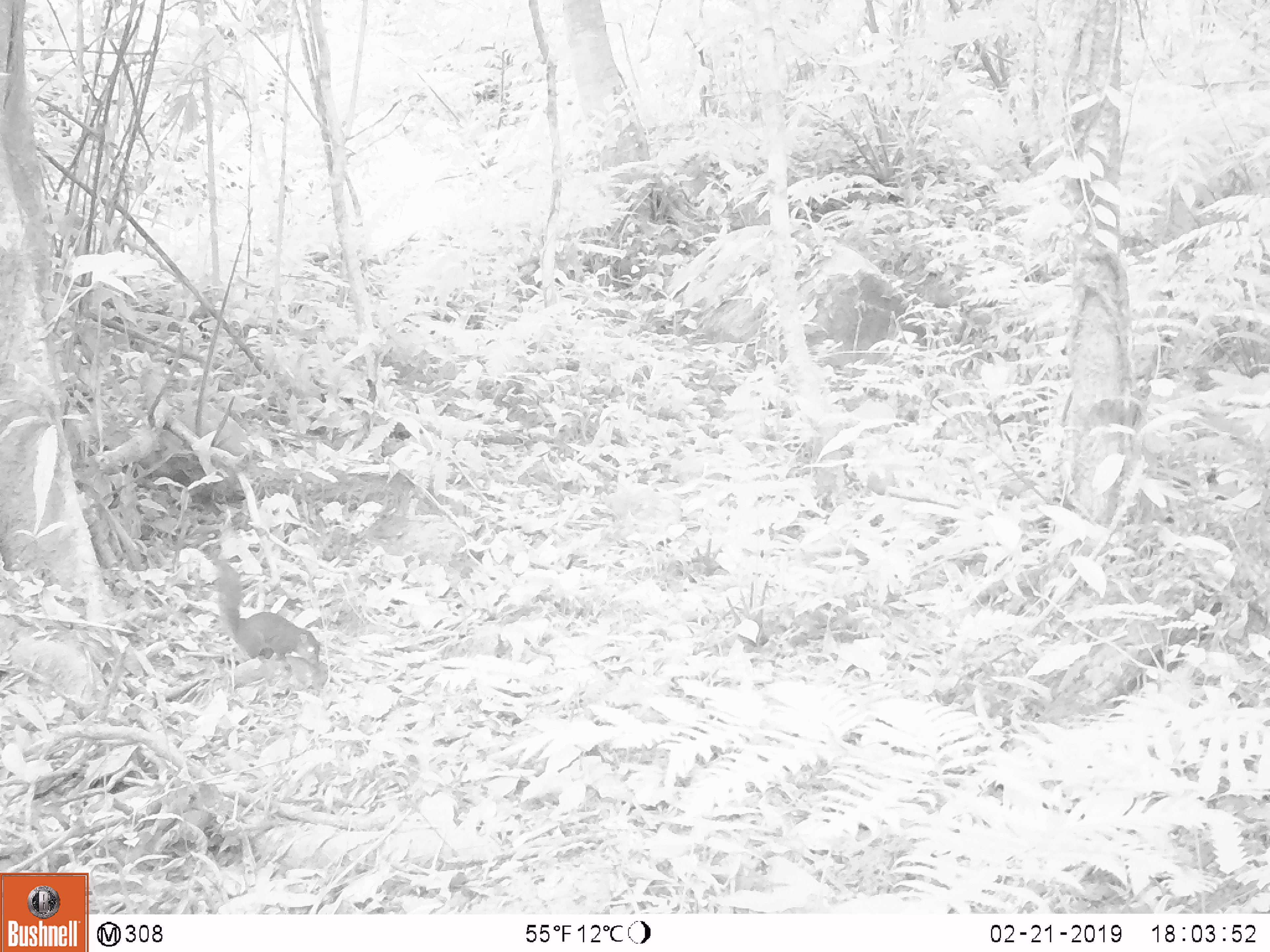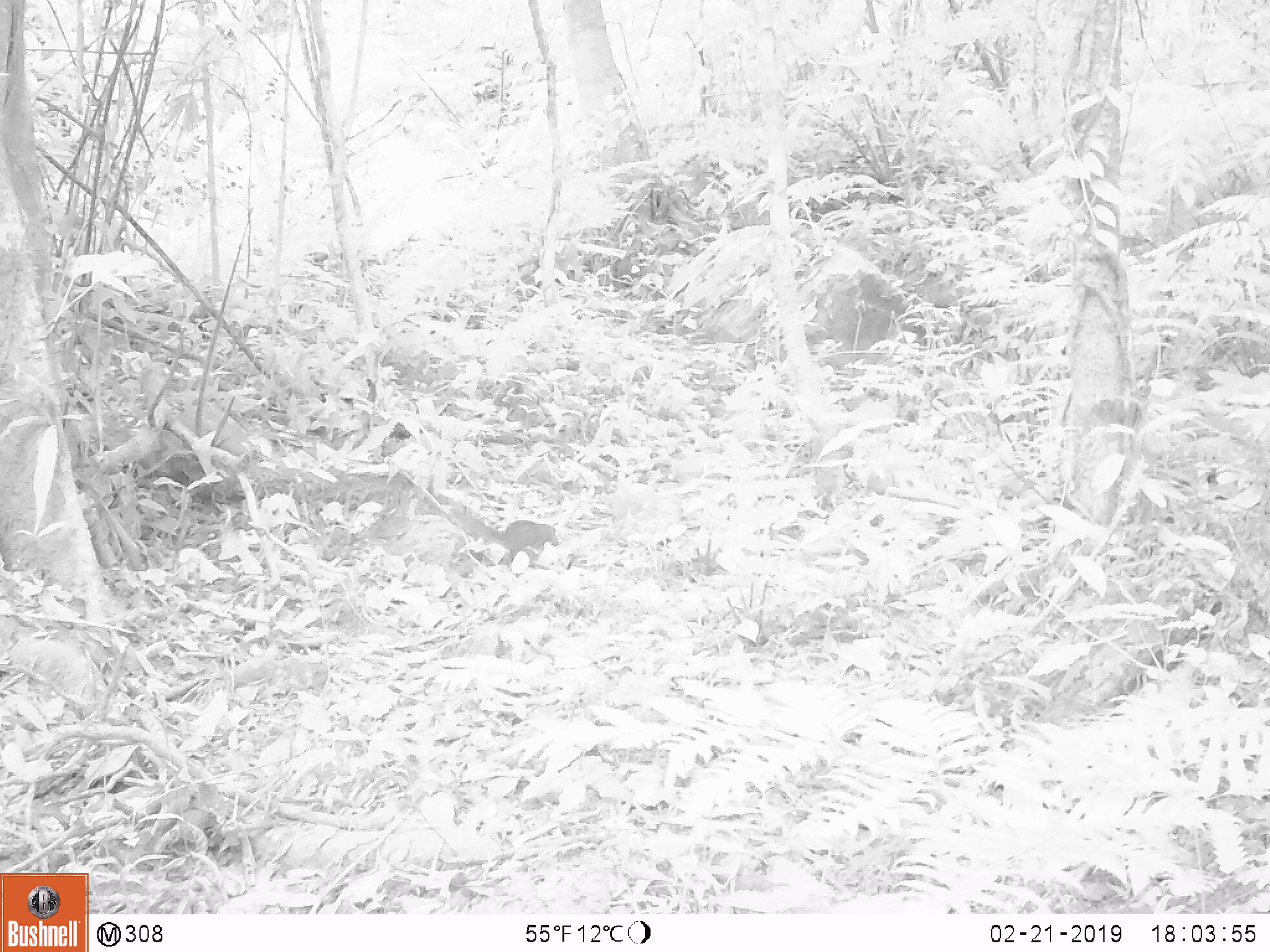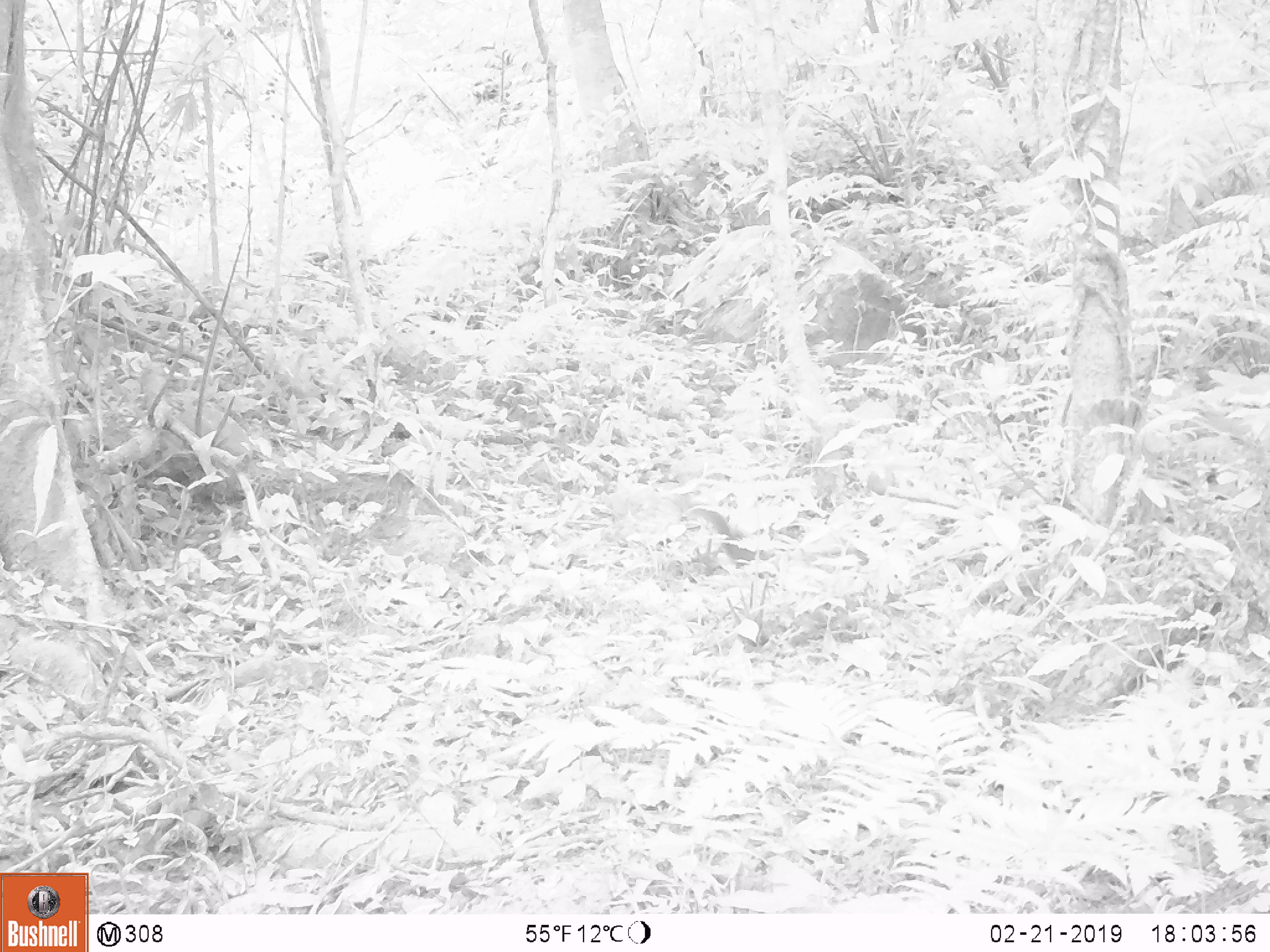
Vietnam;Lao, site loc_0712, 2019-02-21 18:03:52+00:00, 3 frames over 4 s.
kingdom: Animalia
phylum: Chordata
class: Mammalia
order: Rodentia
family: Sciuridae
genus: Dremomys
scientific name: Dremomys rufigenis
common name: red-cheeked squirrel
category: red cheeked squirrel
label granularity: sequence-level